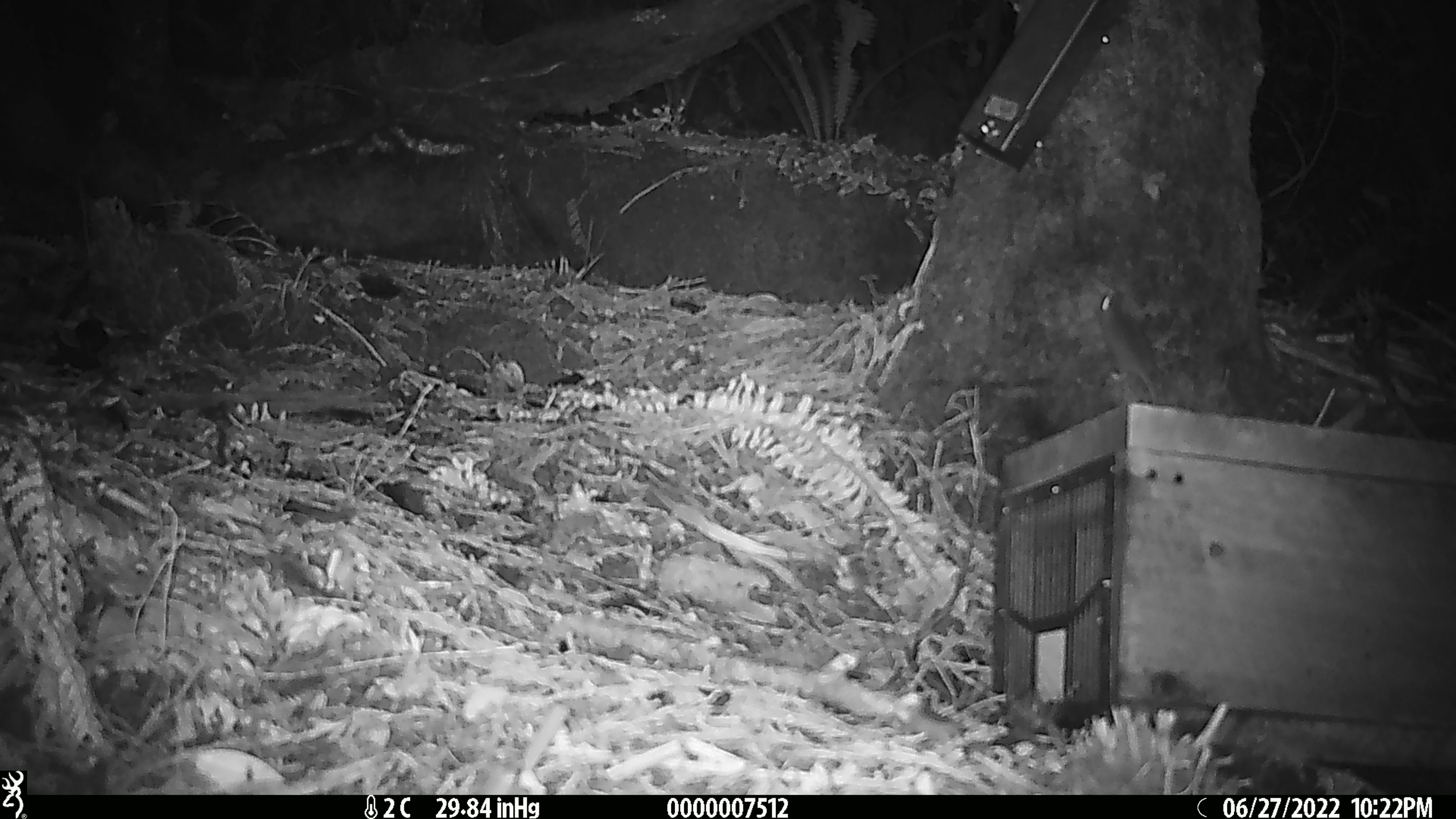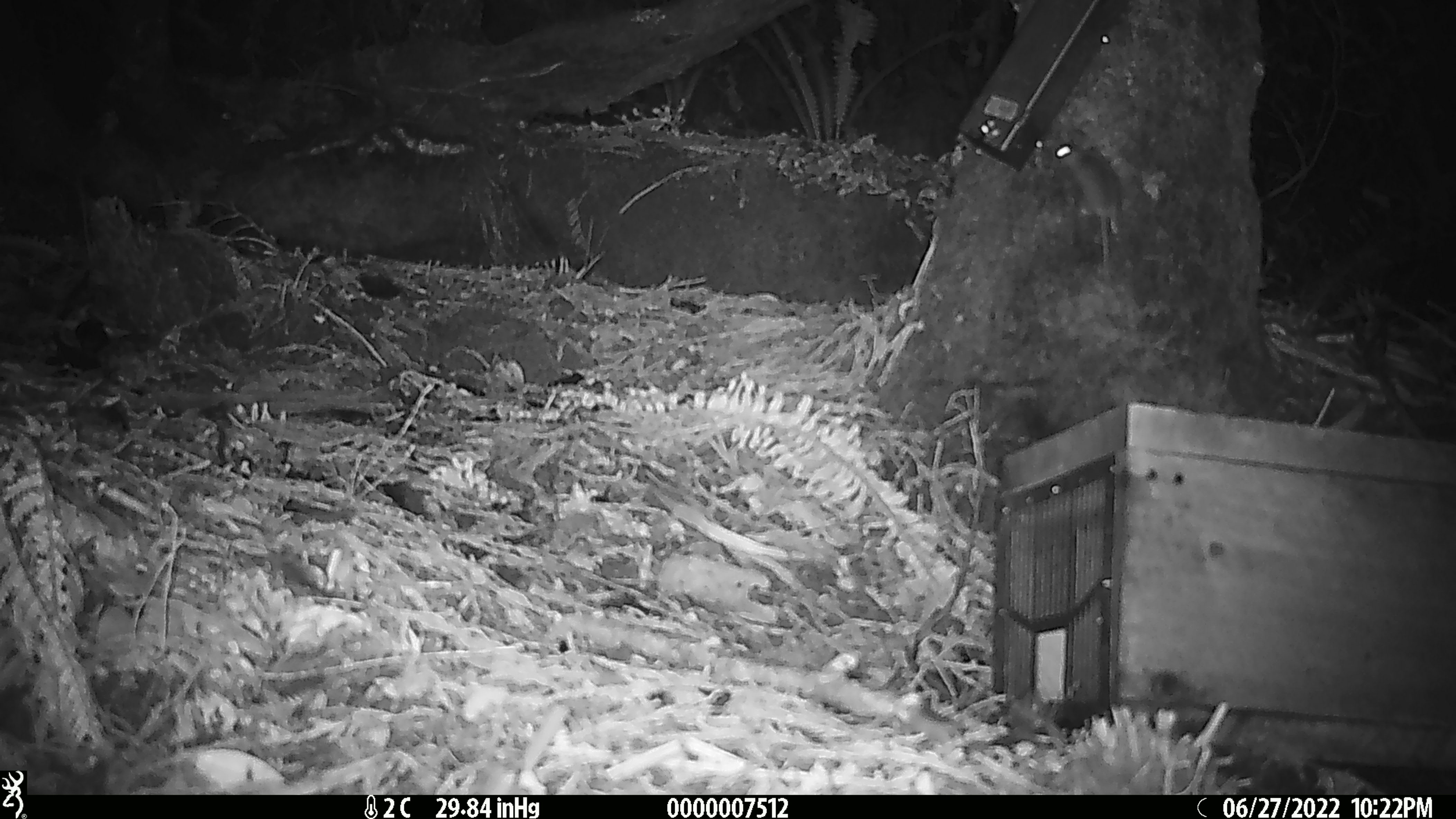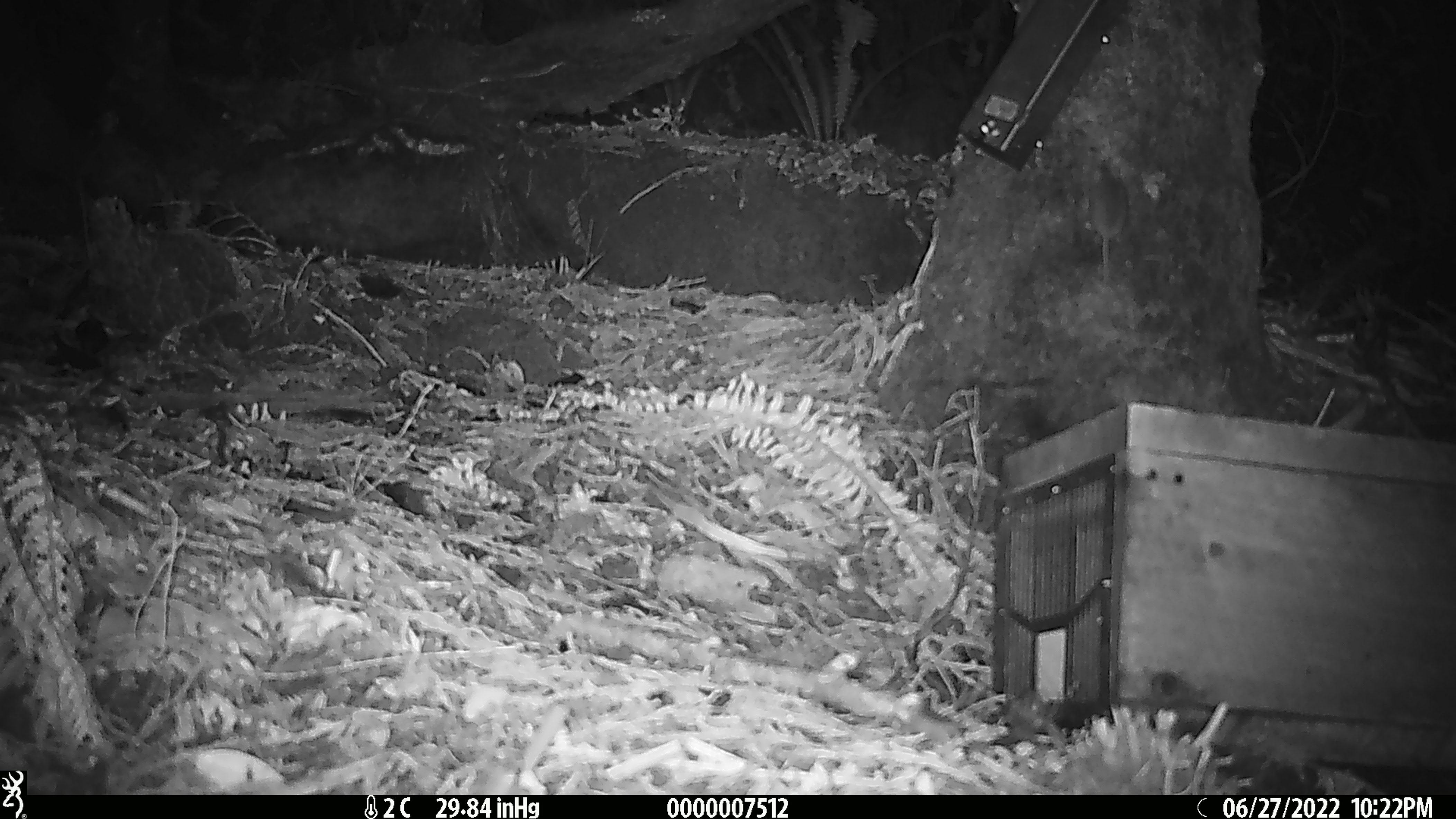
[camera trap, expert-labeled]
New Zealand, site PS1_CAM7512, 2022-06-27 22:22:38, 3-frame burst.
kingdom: Animalia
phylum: Chordata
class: Mammalia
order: Rodentia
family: Muridae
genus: Mus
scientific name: Mus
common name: mouse